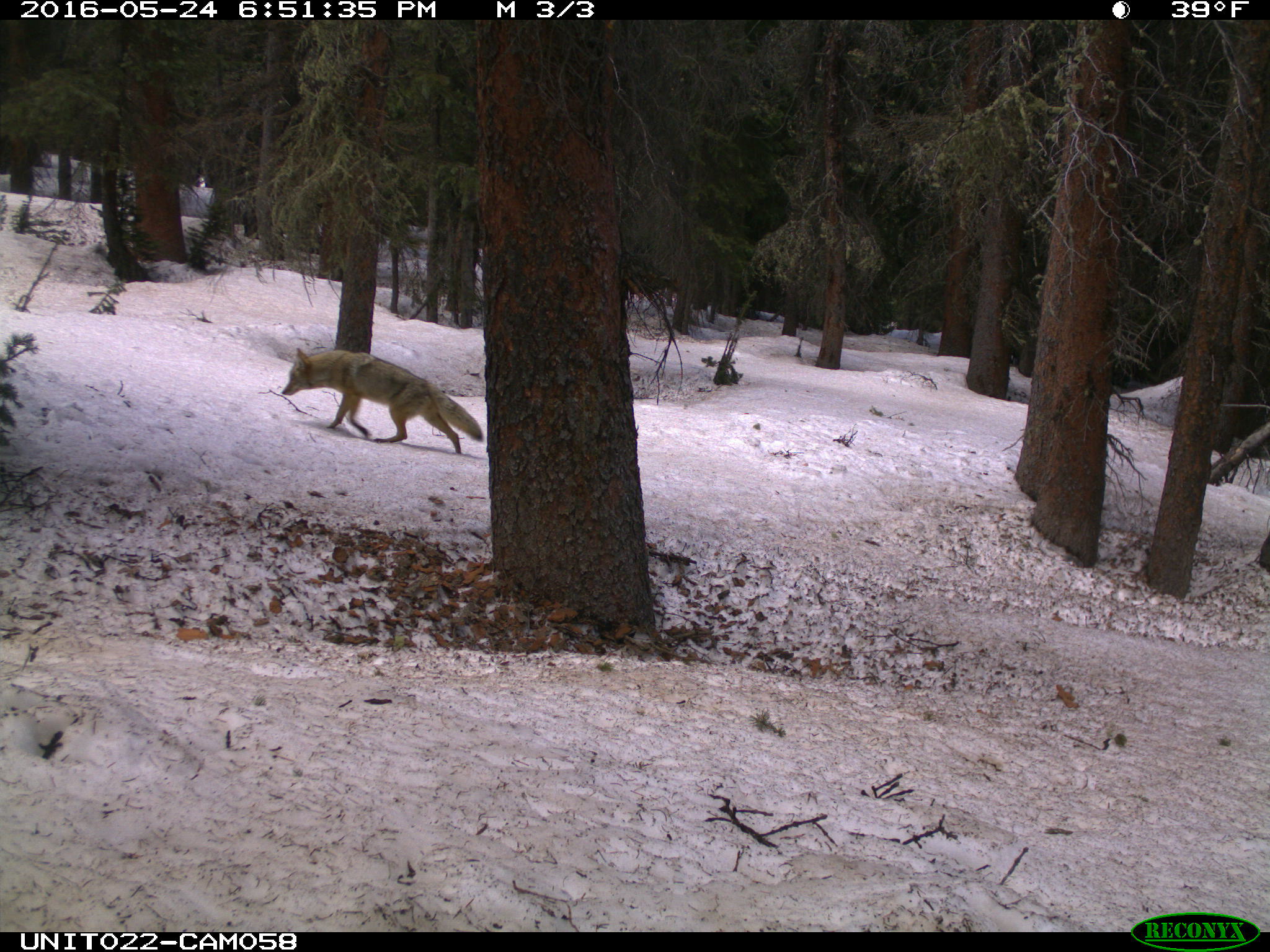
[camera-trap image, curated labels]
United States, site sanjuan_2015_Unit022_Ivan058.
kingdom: Animalia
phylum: Chordata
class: Mammalia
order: Carnivora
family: Canidae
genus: Canis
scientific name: Canis latrans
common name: coyote